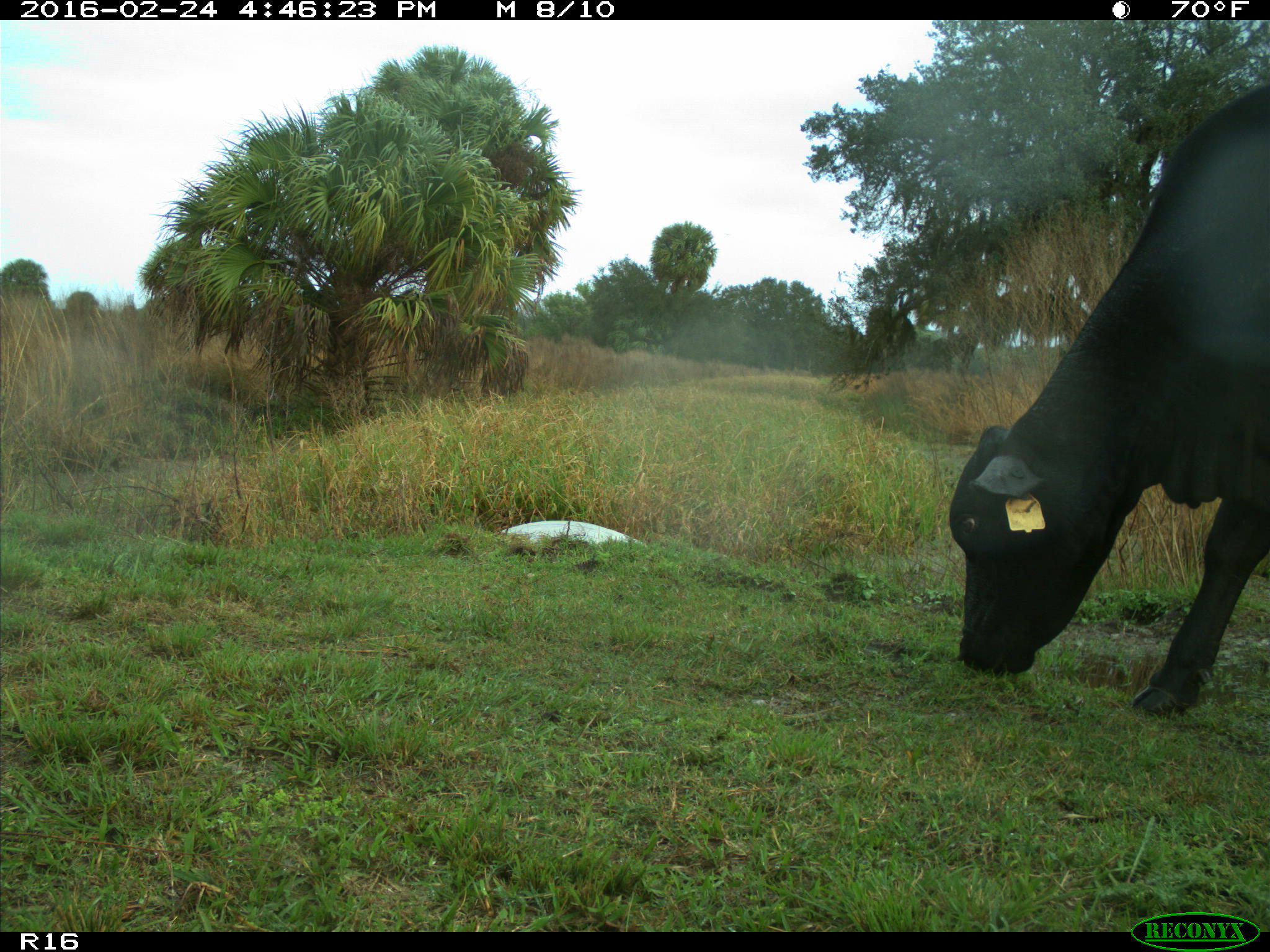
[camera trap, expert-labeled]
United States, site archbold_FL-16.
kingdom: Animalia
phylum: Chordata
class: Mammalia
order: Artiodactyla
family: Bovidae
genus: Bos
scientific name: Bos taurus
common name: domestic cow